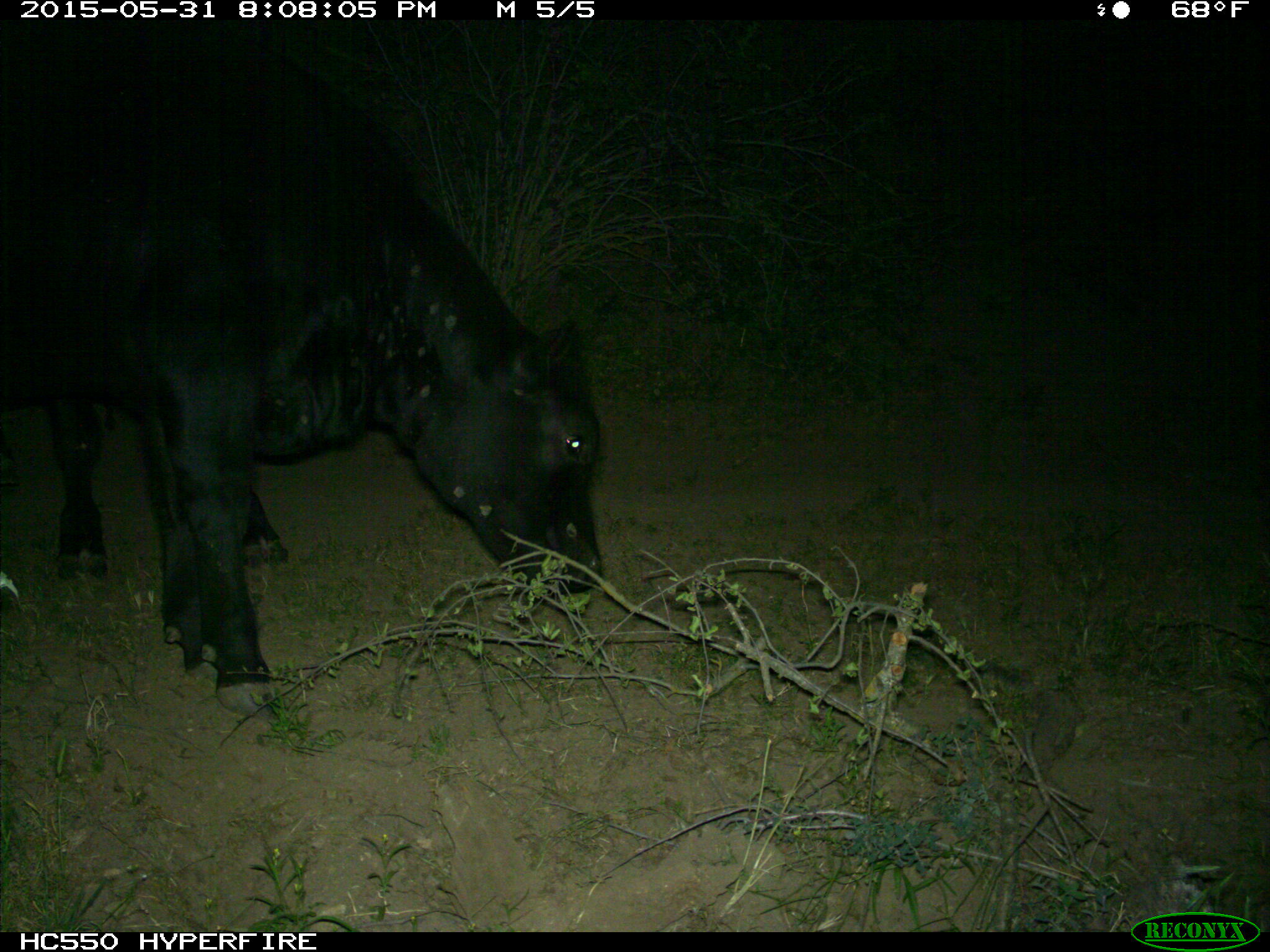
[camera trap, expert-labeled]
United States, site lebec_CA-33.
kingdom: Animalia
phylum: Chordata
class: Mammalia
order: Artiodactyla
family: Bovidae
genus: Bos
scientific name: Bos taurus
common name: domestic cow